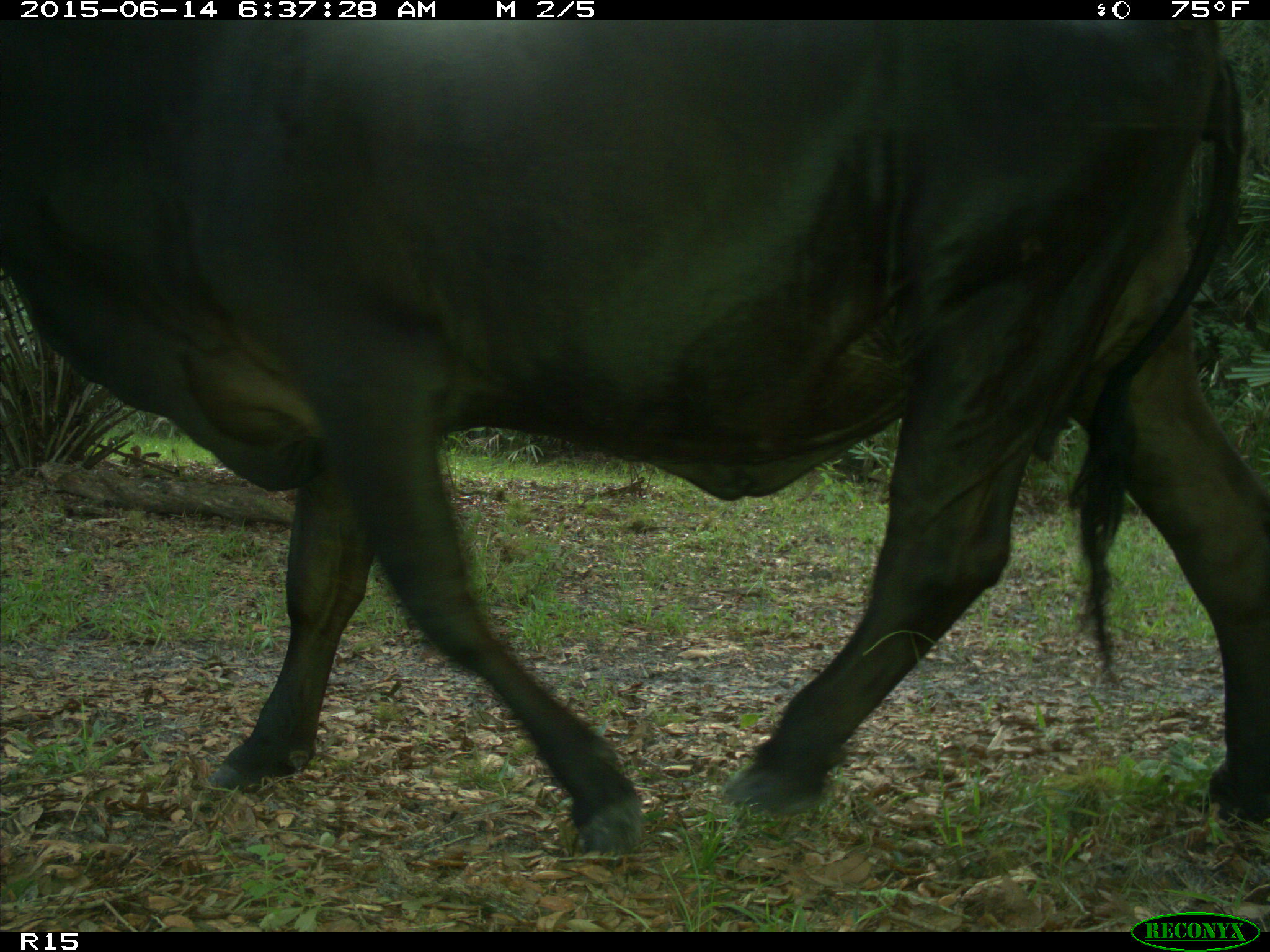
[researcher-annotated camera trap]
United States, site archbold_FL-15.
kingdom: Animalia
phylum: Chordata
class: Mammalia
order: Artiodactyla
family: Bovidae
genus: Bos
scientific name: Bos taurus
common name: domestic cow